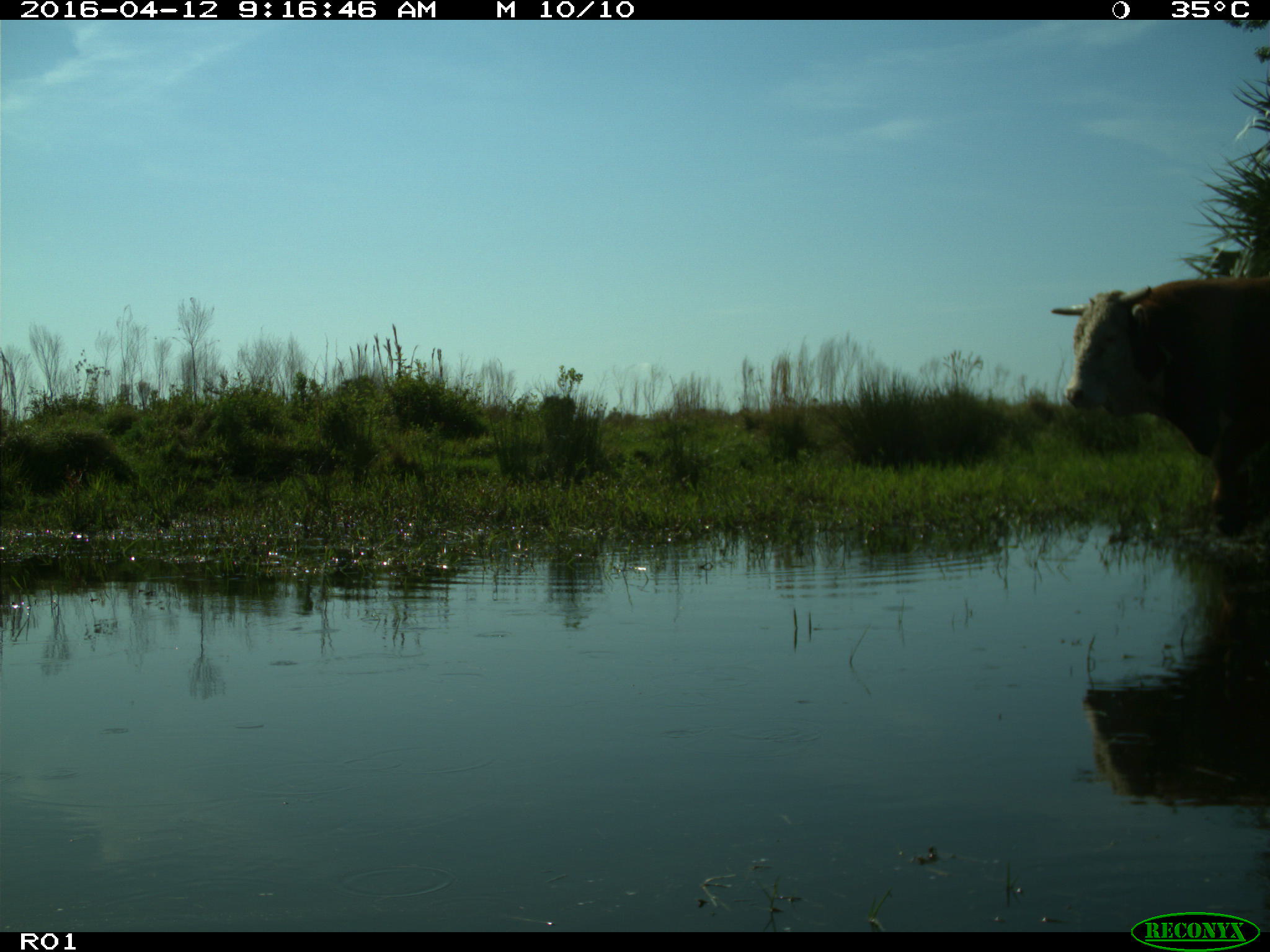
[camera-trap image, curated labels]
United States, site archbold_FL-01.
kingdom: Animalia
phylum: Chordata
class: Mammalia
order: Artiodactyla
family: Bovidae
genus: Bos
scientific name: Bos taurus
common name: domestic cow